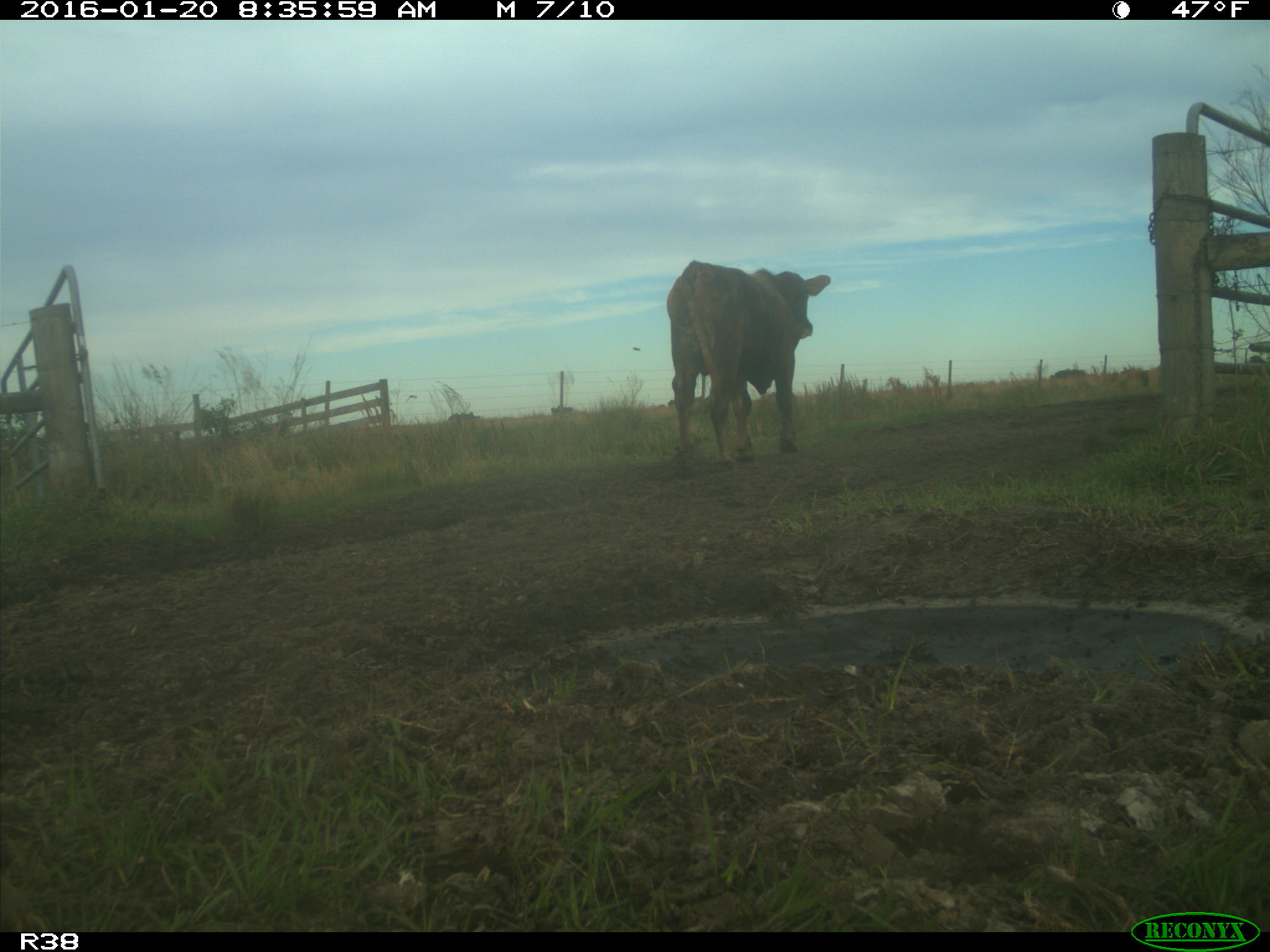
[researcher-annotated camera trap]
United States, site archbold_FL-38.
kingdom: Animalia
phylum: Chordata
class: Mammalia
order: Artiodactyla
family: Bovidae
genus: Bos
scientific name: Bos taurus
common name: domestic cow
Bos taurus (domestic cow).